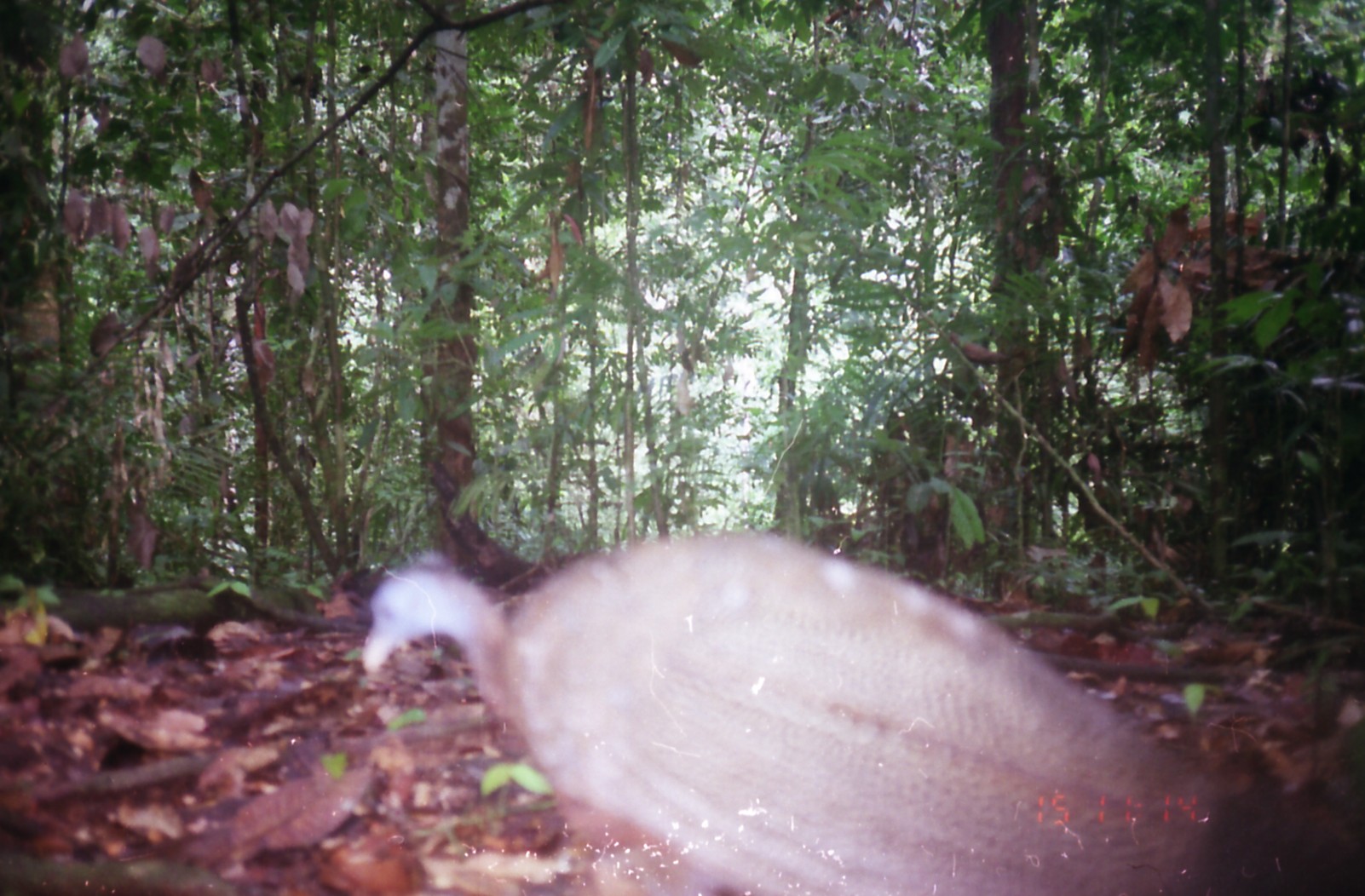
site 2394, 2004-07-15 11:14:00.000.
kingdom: Animalia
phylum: Chordata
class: Aves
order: Galliformes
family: Phasianidae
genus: Argusianus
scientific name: Argusianus argus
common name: great argus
Argusianus argus (great argus), count 1.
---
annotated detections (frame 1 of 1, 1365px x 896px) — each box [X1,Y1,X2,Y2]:
argusianus argus: [360,530,1235,896]